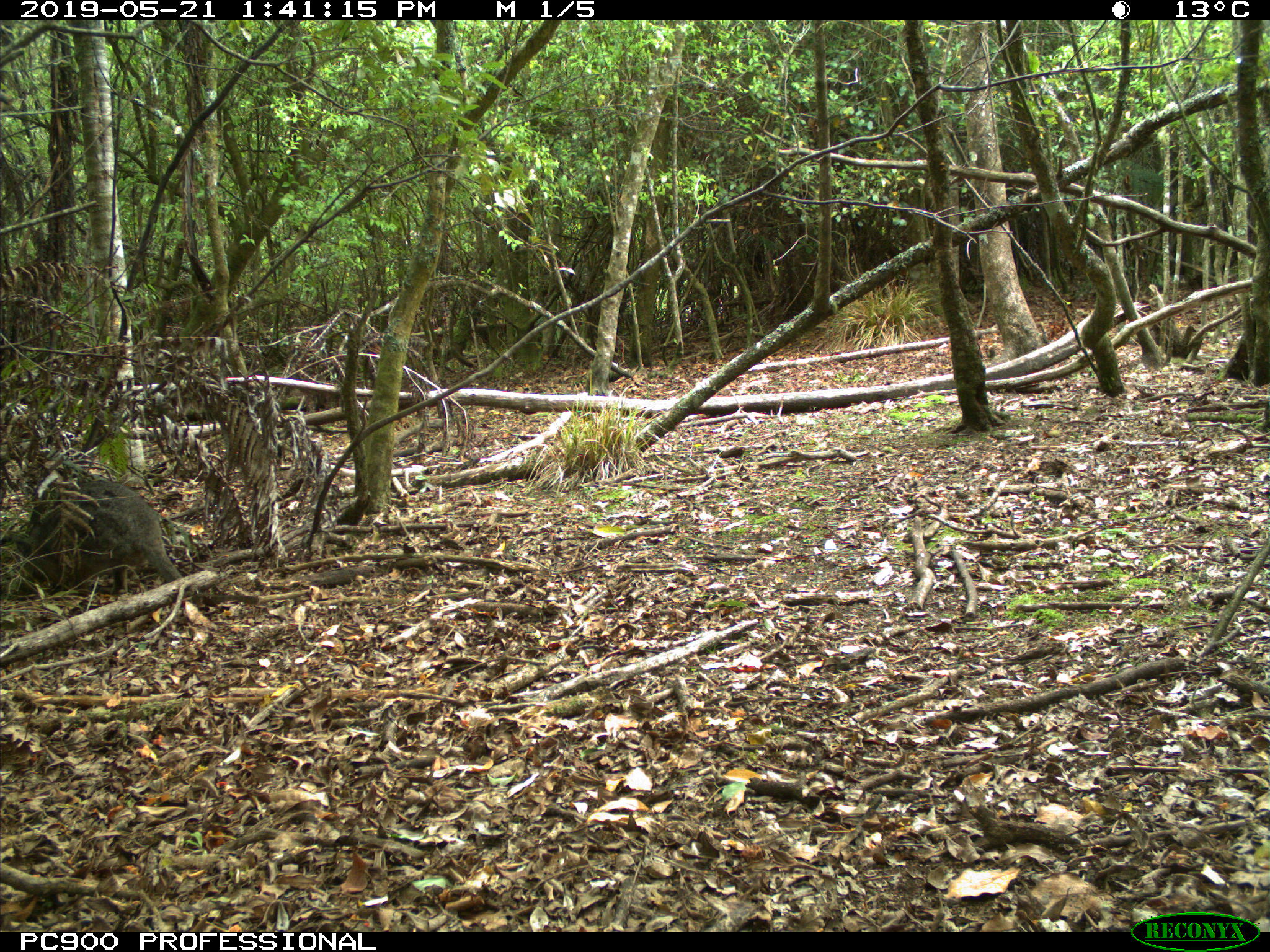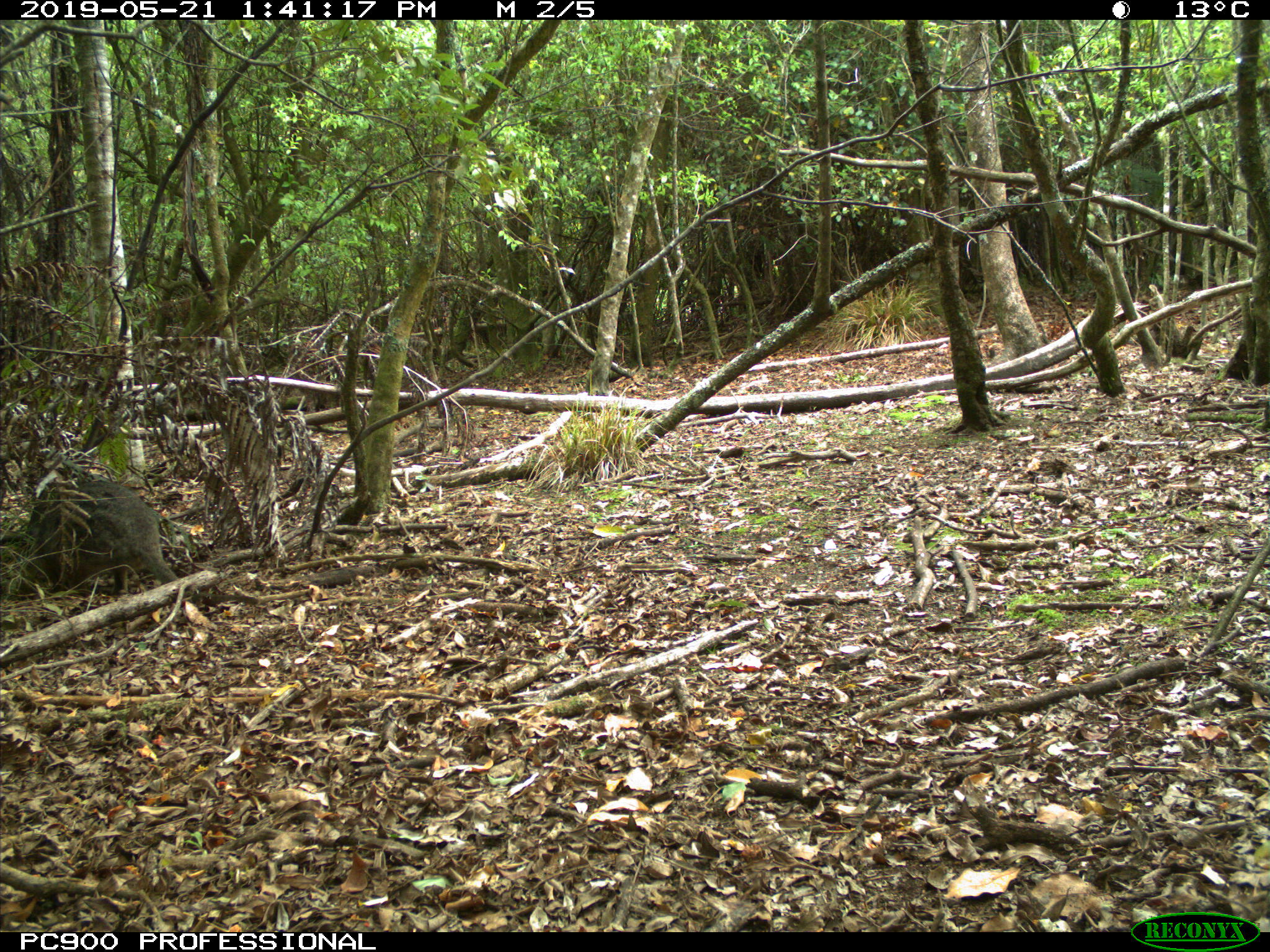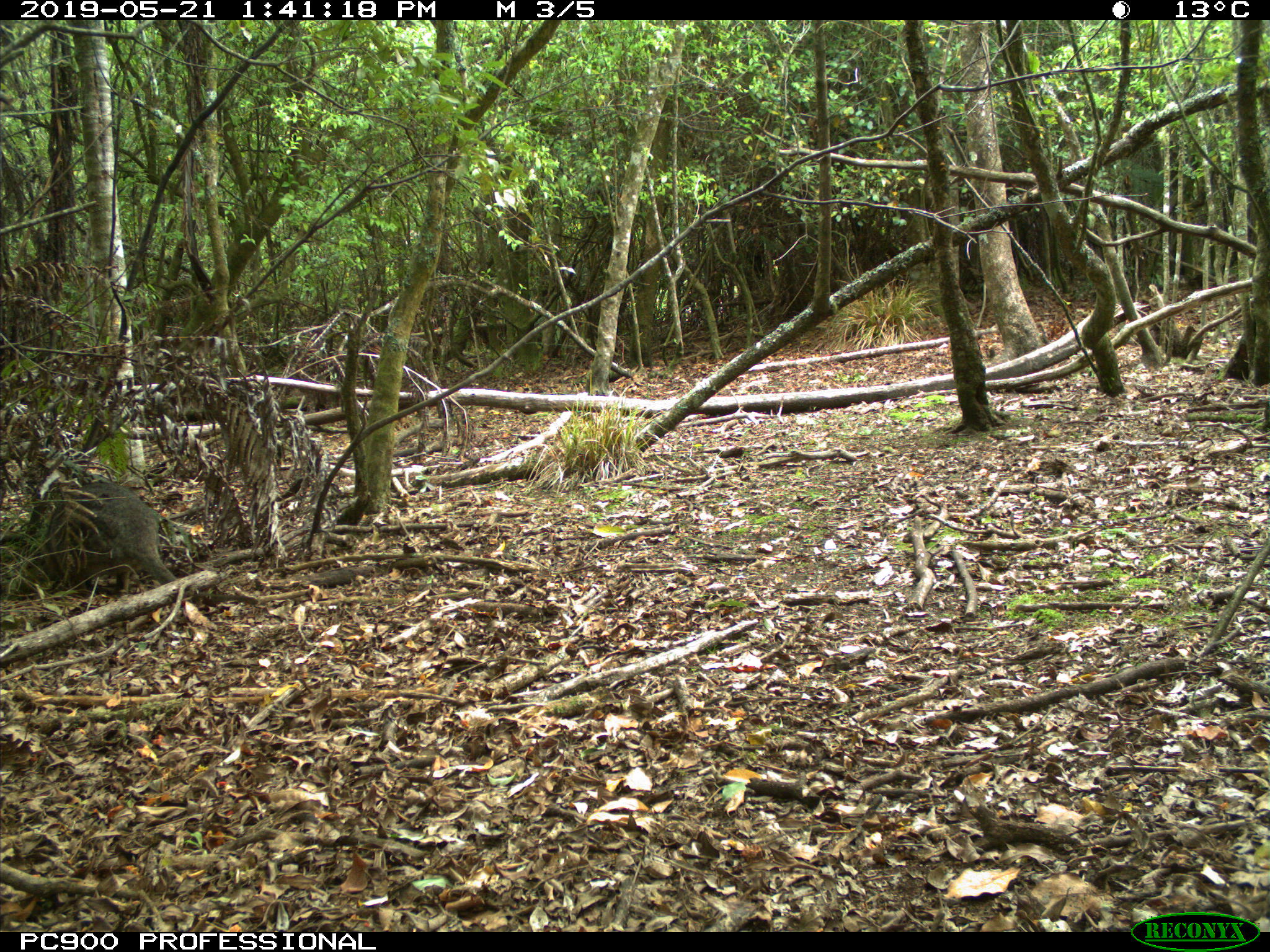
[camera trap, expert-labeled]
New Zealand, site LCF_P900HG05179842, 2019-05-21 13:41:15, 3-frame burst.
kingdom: Animalia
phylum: Chordata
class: Mammalia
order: Diprotodontia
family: Macropodidae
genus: Notamacropus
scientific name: Notamacropus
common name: wallaby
Wallaby (Notamacropus).